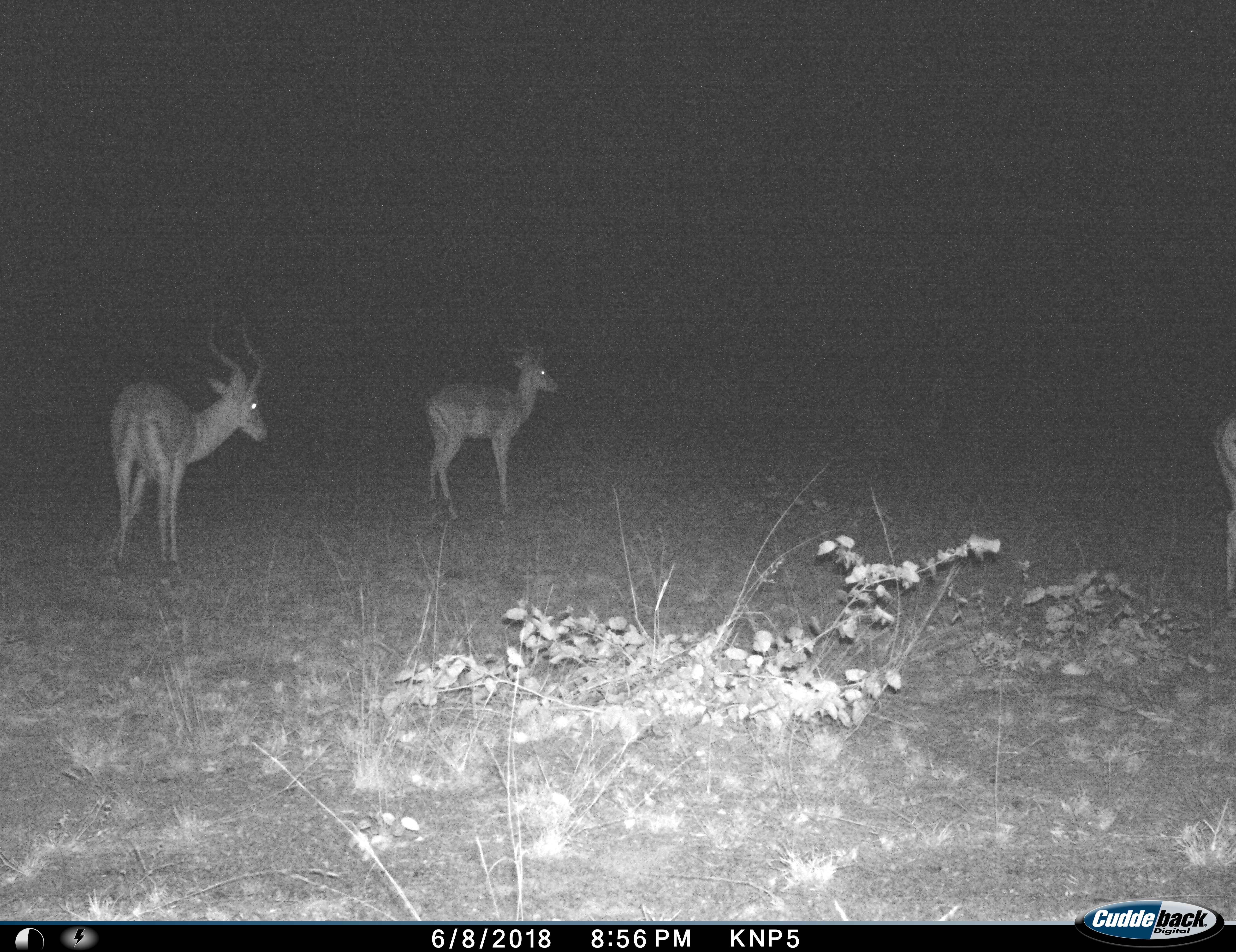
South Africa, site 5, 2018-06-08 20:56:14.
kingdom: Animalia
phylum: Chordata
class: Mammalia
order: Artiodactyla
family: Bovidae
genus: Aepyceros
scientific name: Aepyceros melampus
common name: impala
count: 3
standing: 80%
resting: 0%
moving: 30%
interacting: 0%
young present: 0%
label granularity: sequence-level